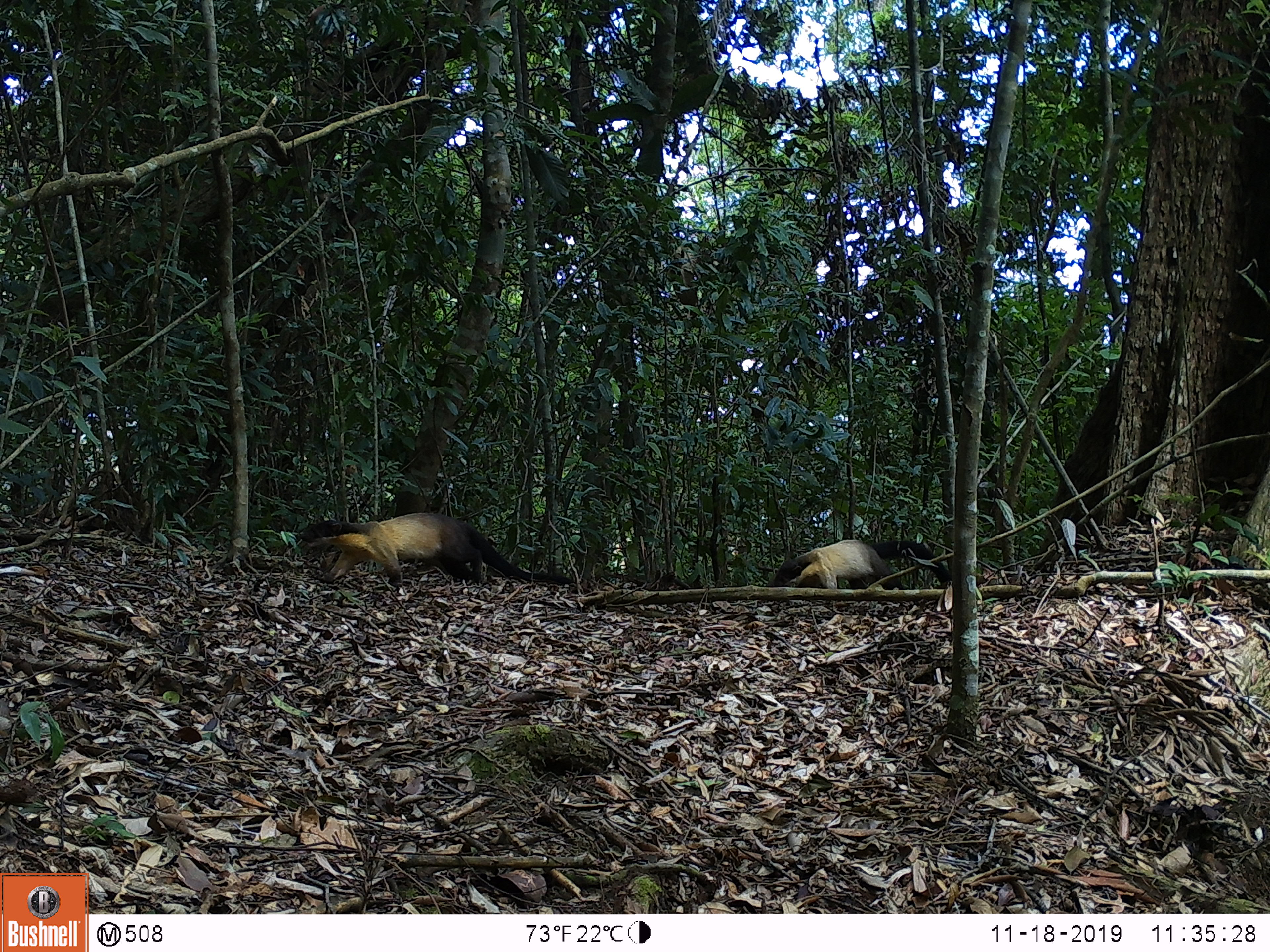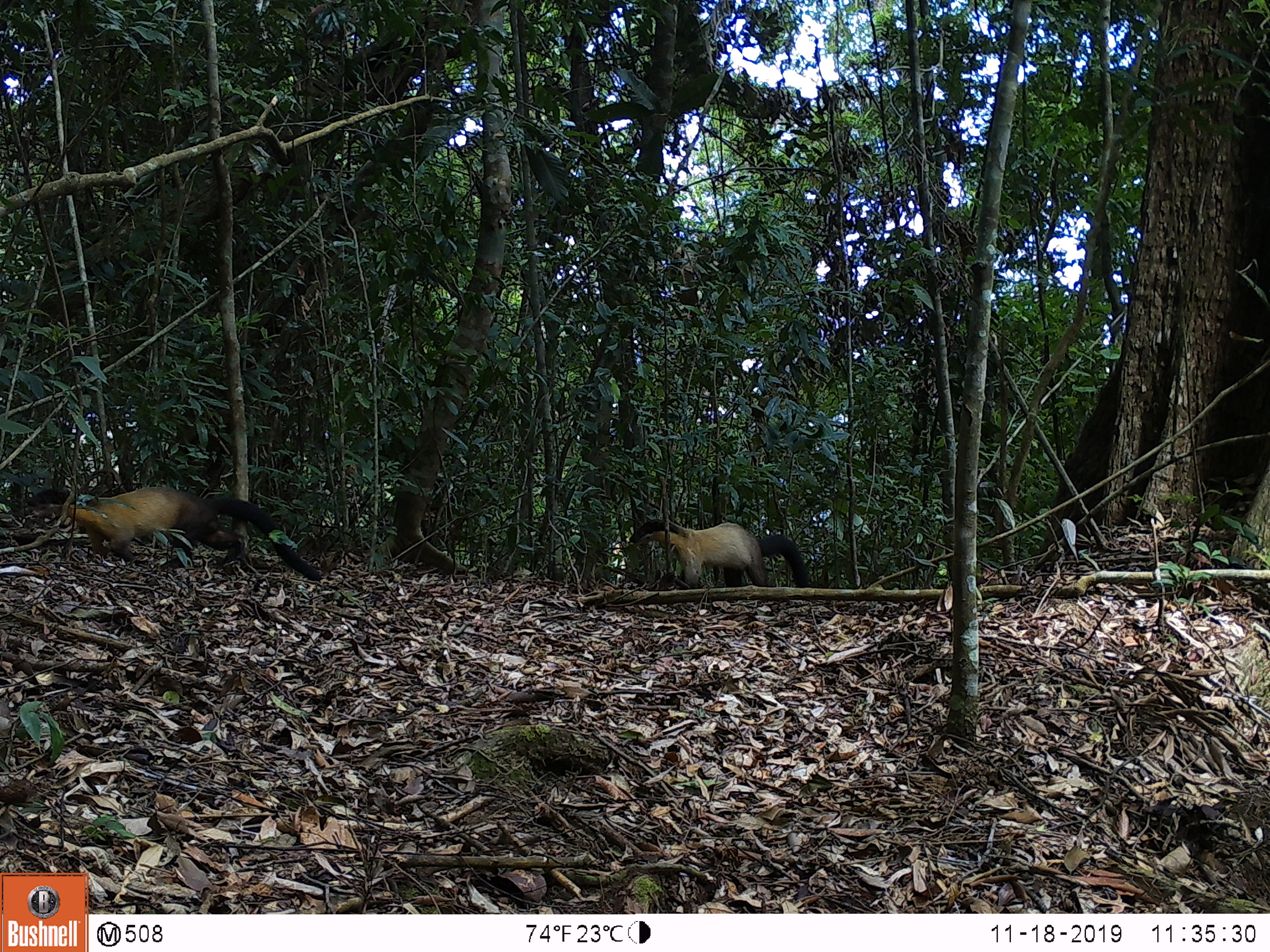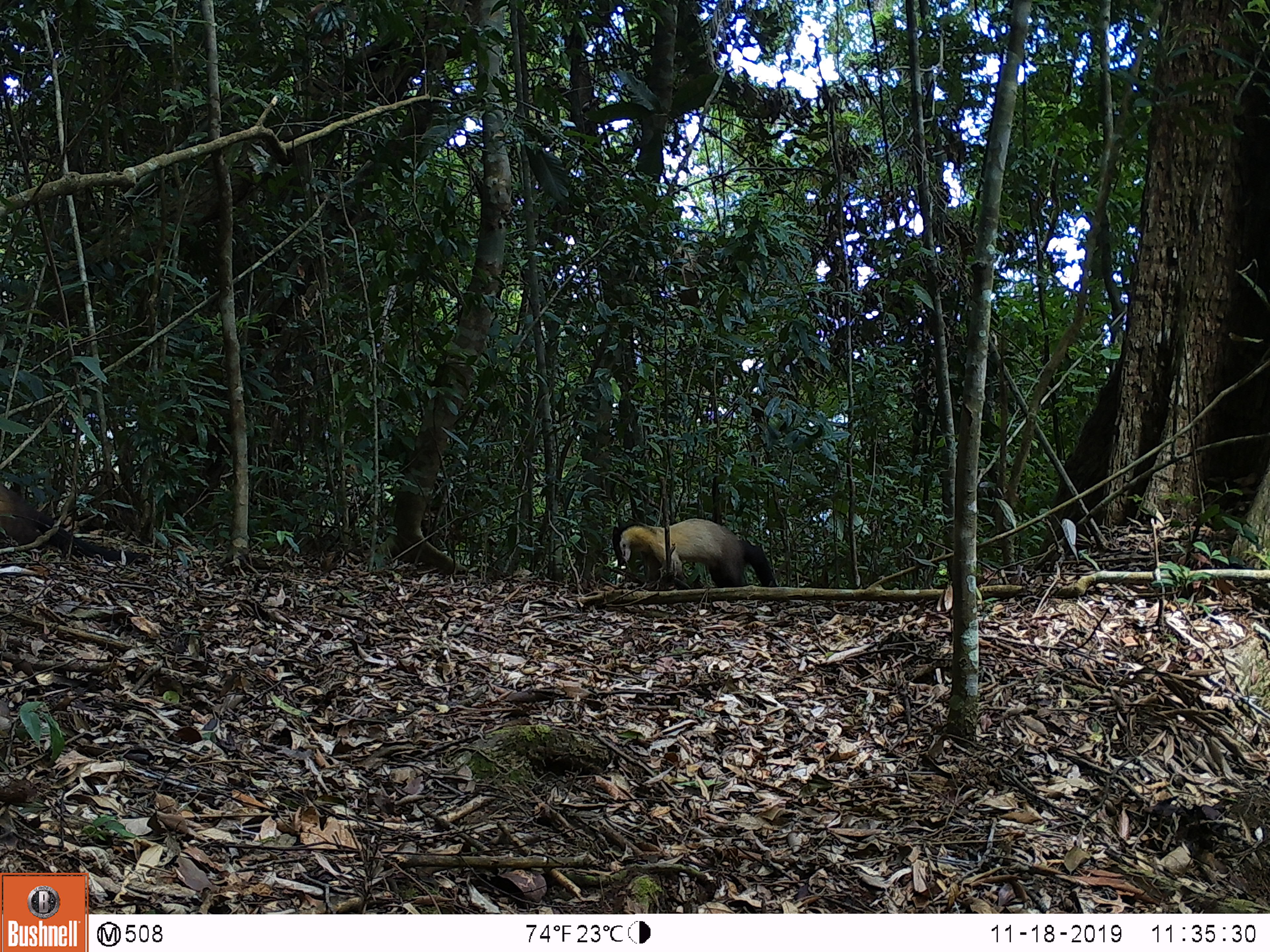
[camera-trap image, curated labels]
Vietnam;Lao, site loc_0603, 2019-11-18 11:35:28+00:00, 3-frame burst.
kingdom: Animalia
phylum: Chordata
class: Mammalia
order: Carnivora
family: Mustelidae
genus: Martes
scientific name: Martes flavigula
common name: yellow-throated marten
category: yellow throated marten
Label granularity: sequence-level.